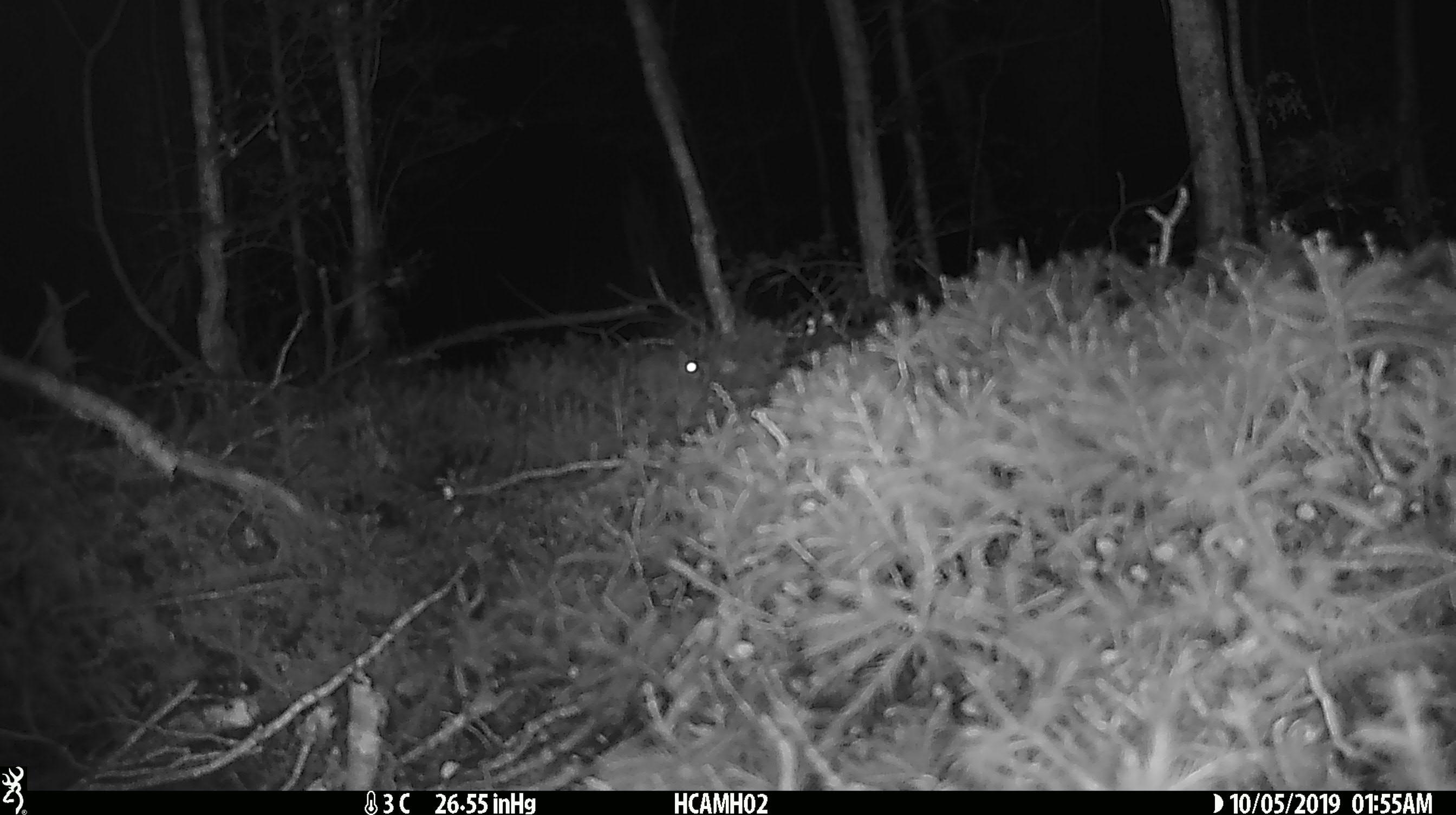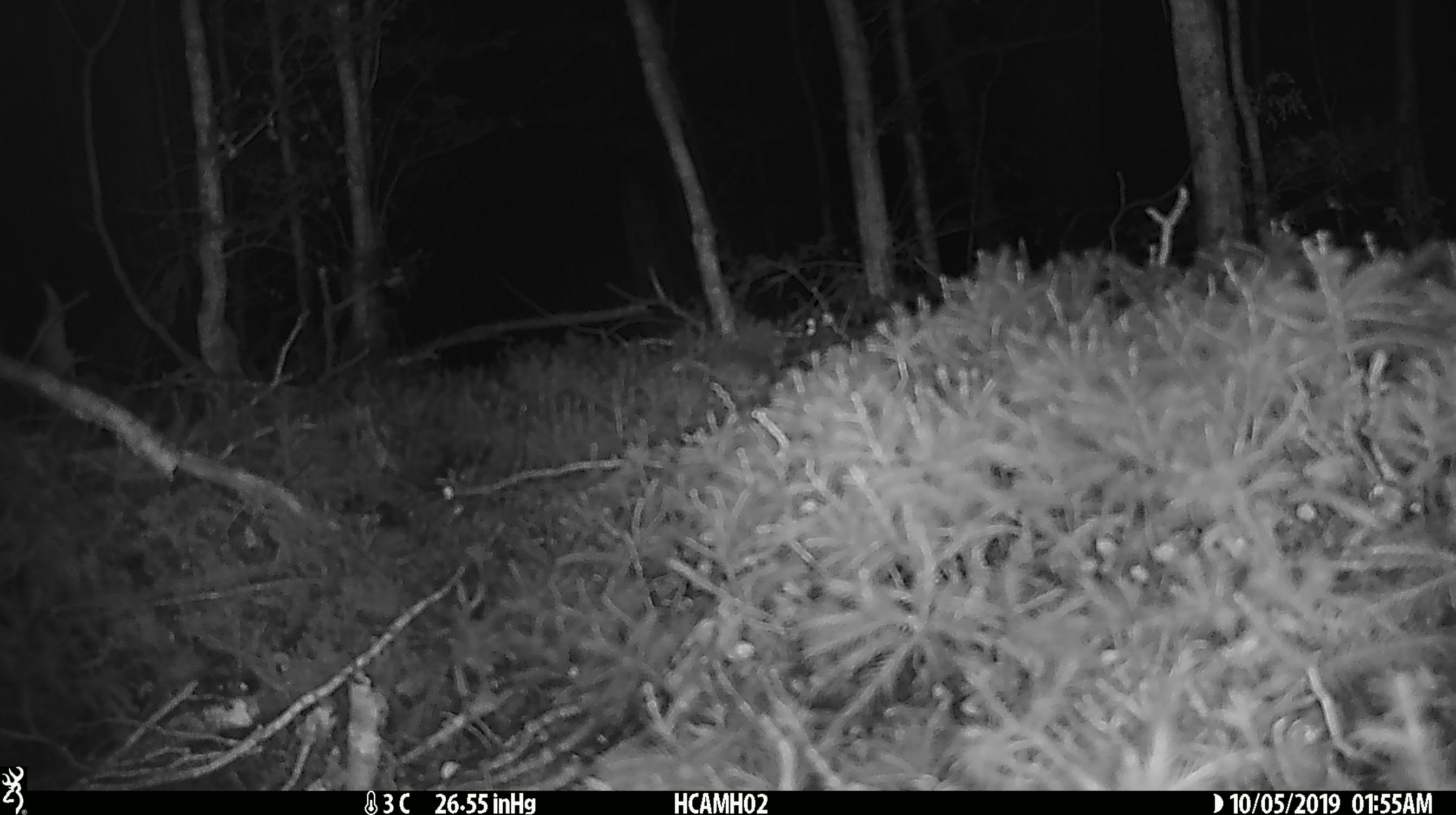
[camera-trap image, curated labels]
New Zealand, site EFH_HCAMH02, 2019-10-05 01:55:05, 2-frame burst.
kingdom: Animalia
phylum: Chordata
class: Mammalia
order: Rodentia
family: Muridae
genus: Mus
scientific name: Mus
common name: mouse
Mouse (Mus).